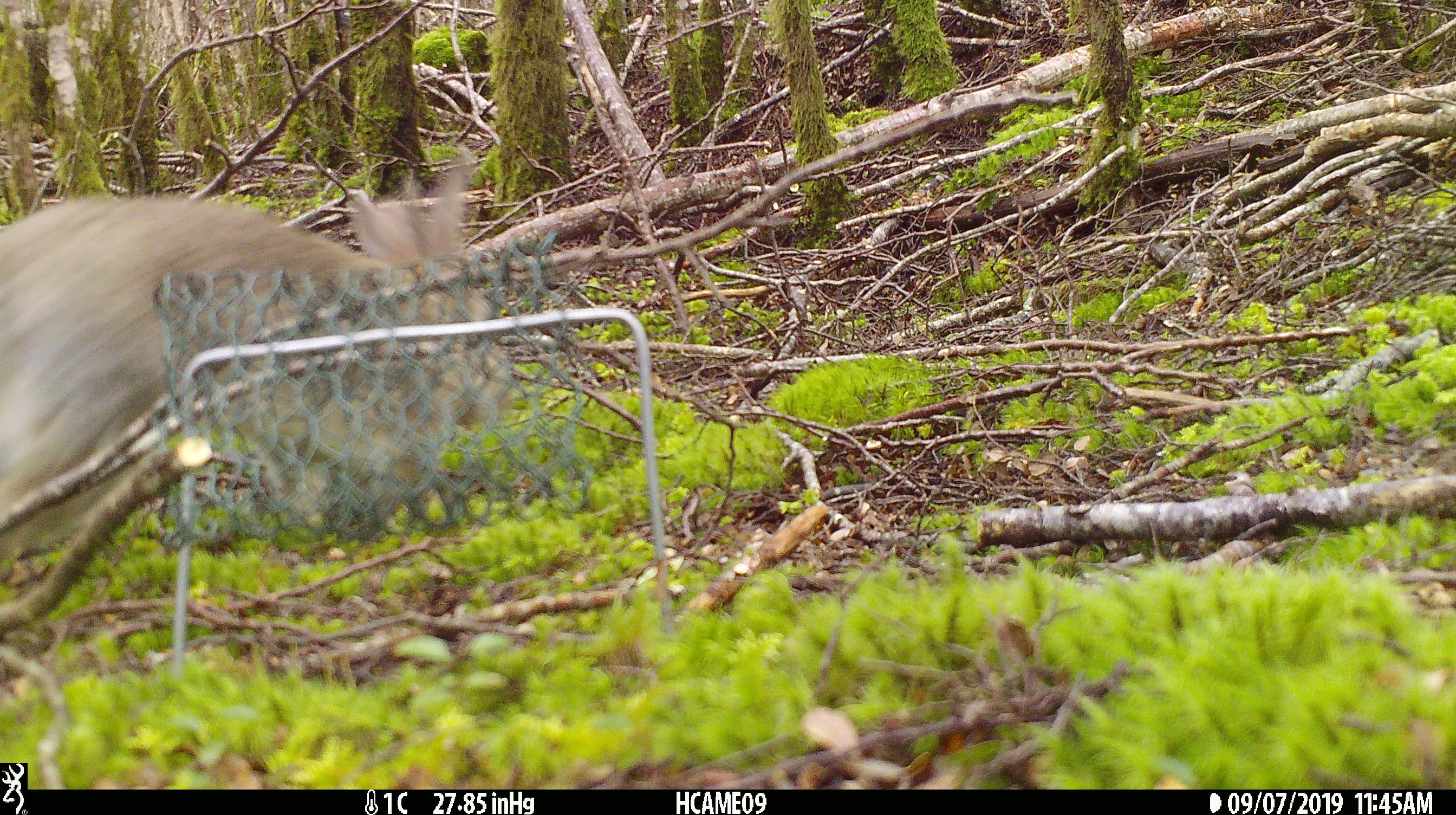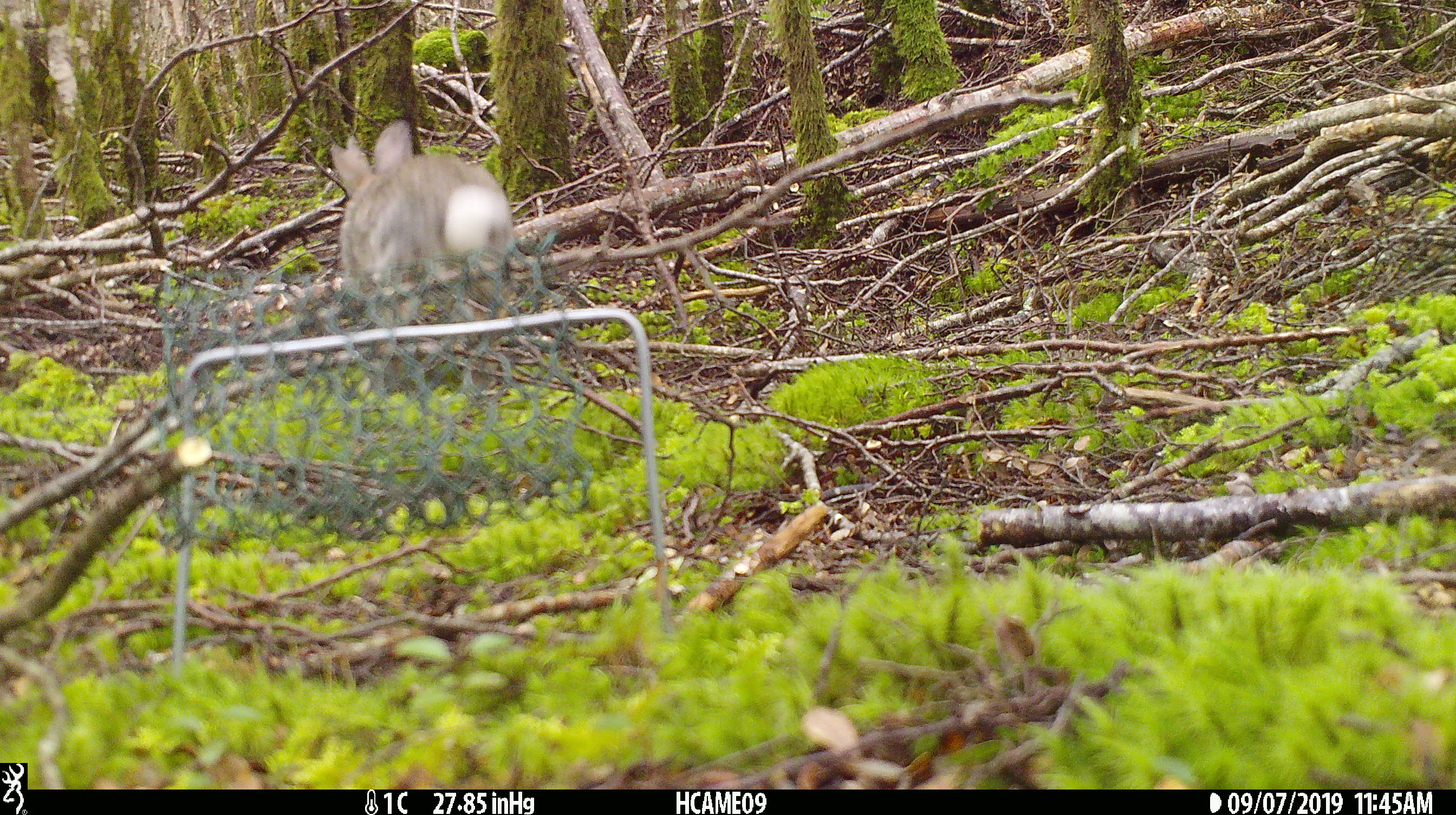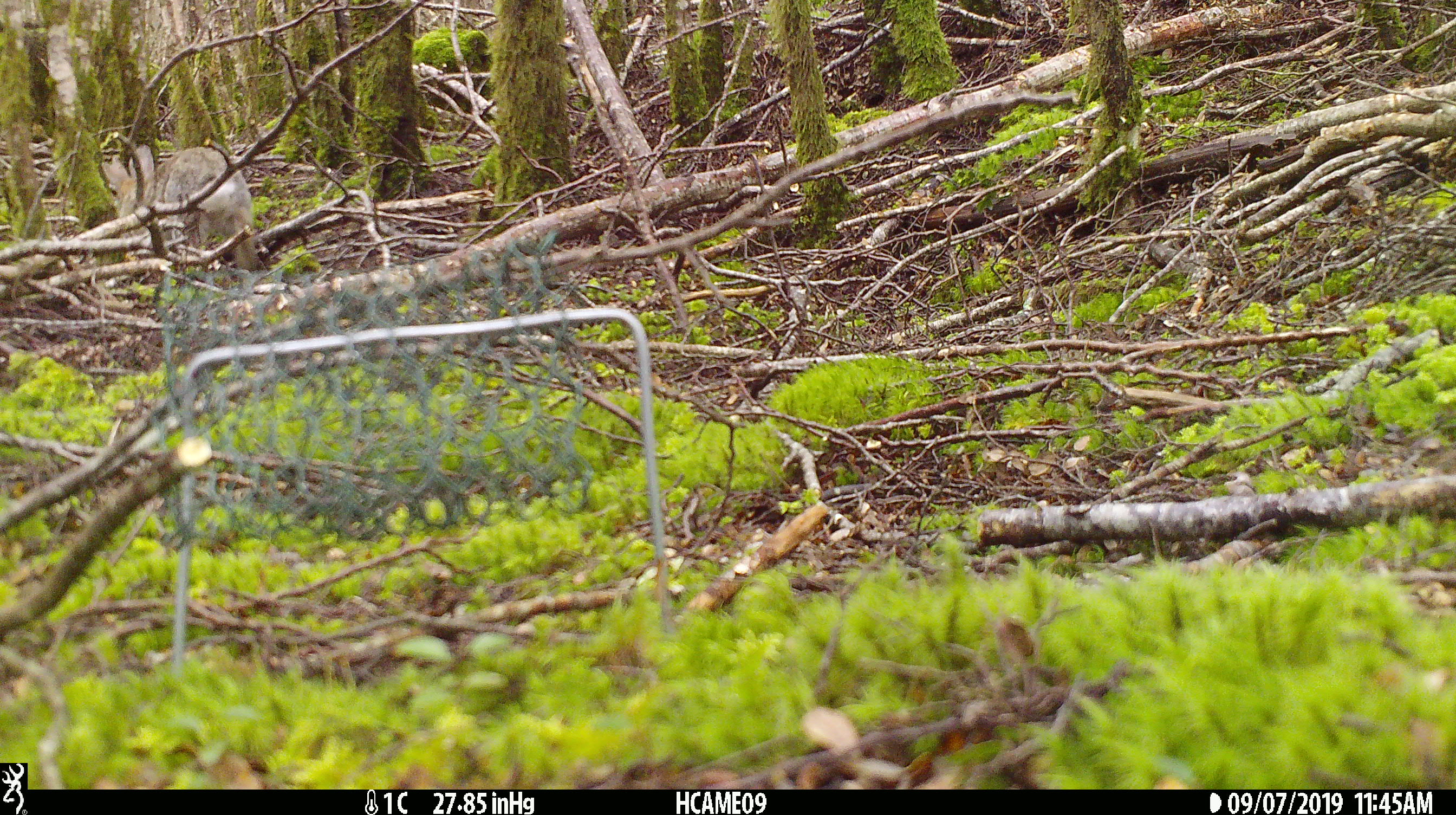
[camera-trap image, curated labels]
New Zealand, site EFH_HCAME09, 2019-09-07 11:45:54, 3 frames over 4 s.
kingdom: Animalia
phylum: Chordata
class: Mammalia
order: Lagomorpha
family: Leporidae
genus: Oryctolagus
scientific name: Oryctolagus cuniculus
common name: european rabbit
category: rabbit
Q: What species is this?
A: Rabbit (european rabbit) (Oryctolagus cuniculus).